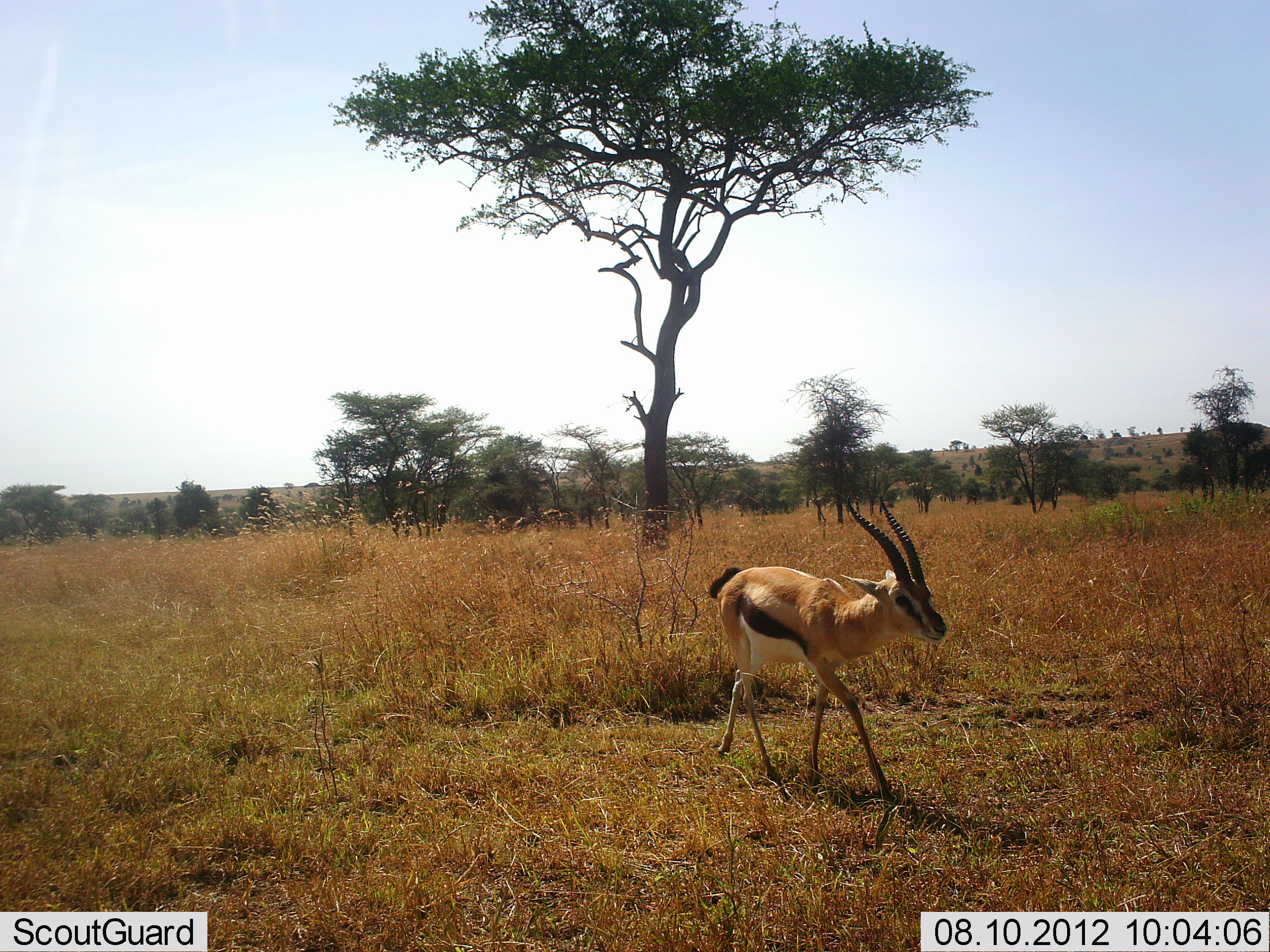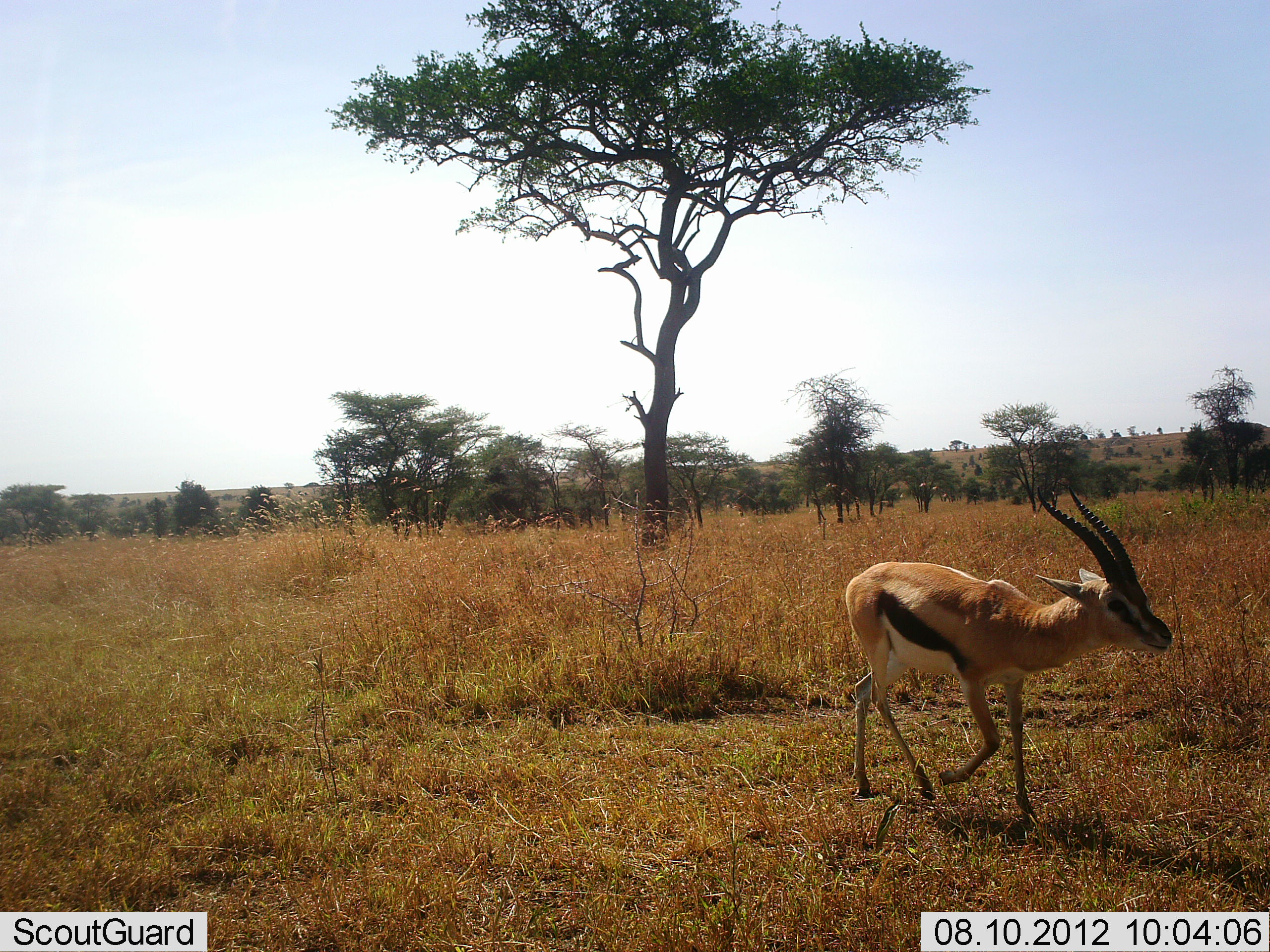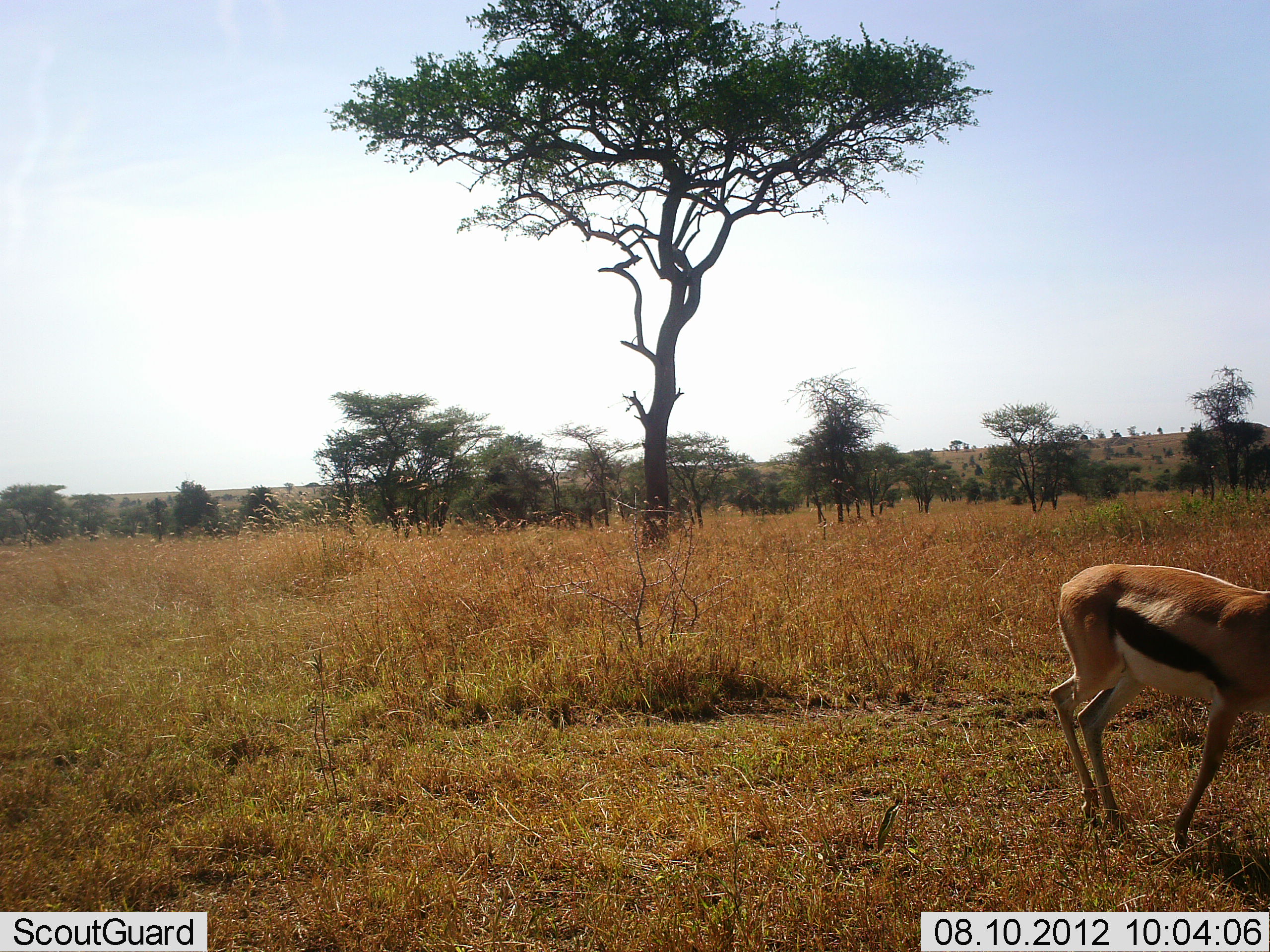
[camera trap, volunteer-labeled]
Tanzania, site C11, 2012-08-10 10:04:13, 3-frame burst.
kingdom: Animalia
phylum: Chordata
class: Mammalia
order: Artiodactyla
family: Bovidae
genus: Eudorcas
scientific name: Eudorcas thomsonii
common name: thomson's gazelle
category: gazellethomsons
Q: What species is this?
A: Gazellethomsons (thomson's gazelle) (Eudorcas thomsonii).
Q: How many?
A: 1.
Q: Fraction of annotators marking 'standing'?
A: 10%.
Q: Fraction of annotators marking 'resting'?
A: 0%.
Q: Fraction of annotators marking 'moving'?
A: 100%.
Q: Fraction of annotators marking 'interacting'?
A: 0%.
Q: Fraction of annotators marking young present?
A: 0%.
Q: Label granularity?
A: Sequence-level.